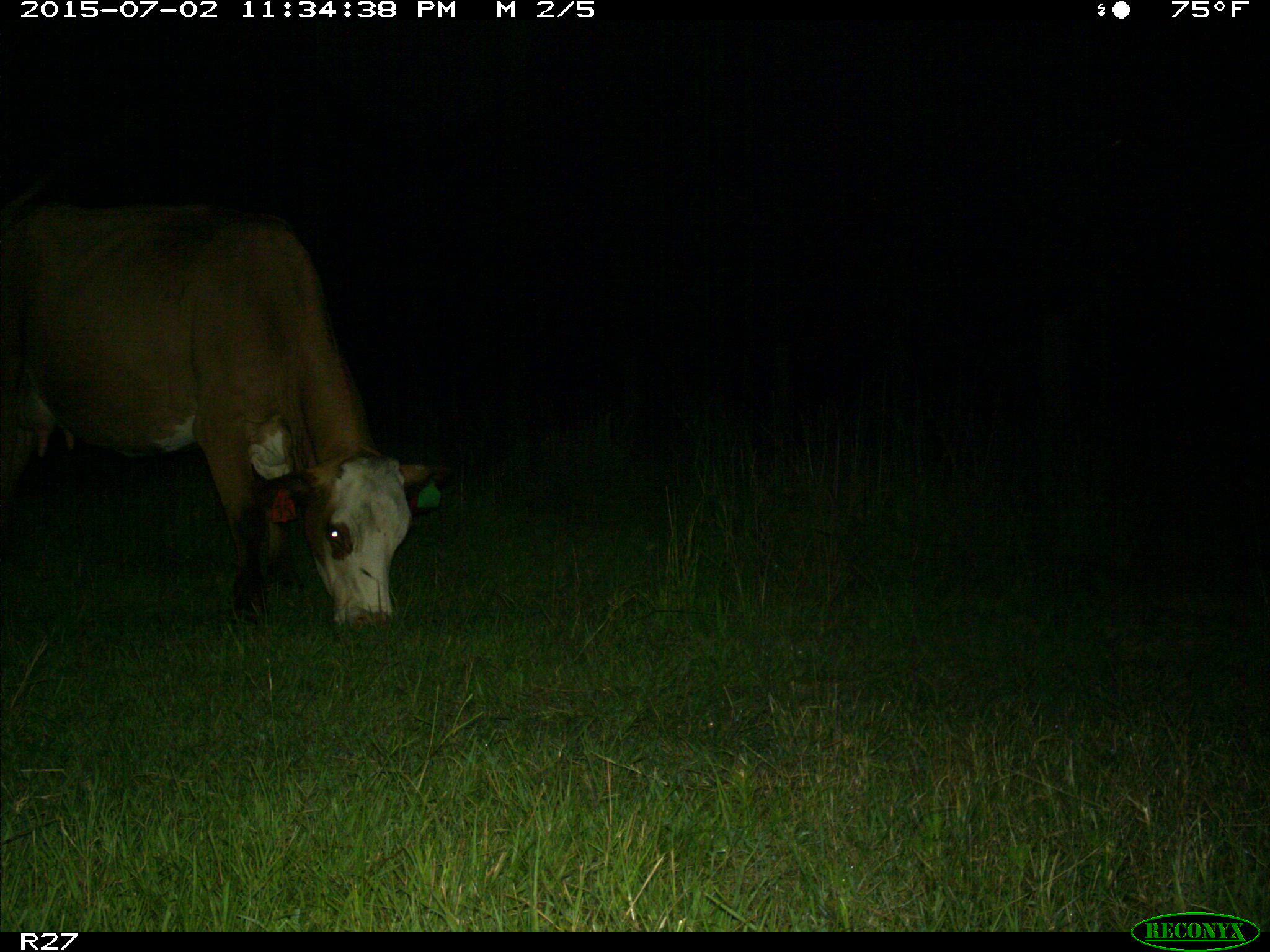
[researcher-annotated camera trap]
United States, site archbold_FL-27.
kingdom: Animalia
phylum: Chordata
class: Mammalia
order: Artiodactyla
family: Bovidae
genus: Bos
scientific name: Bos taurus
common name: domestic cow